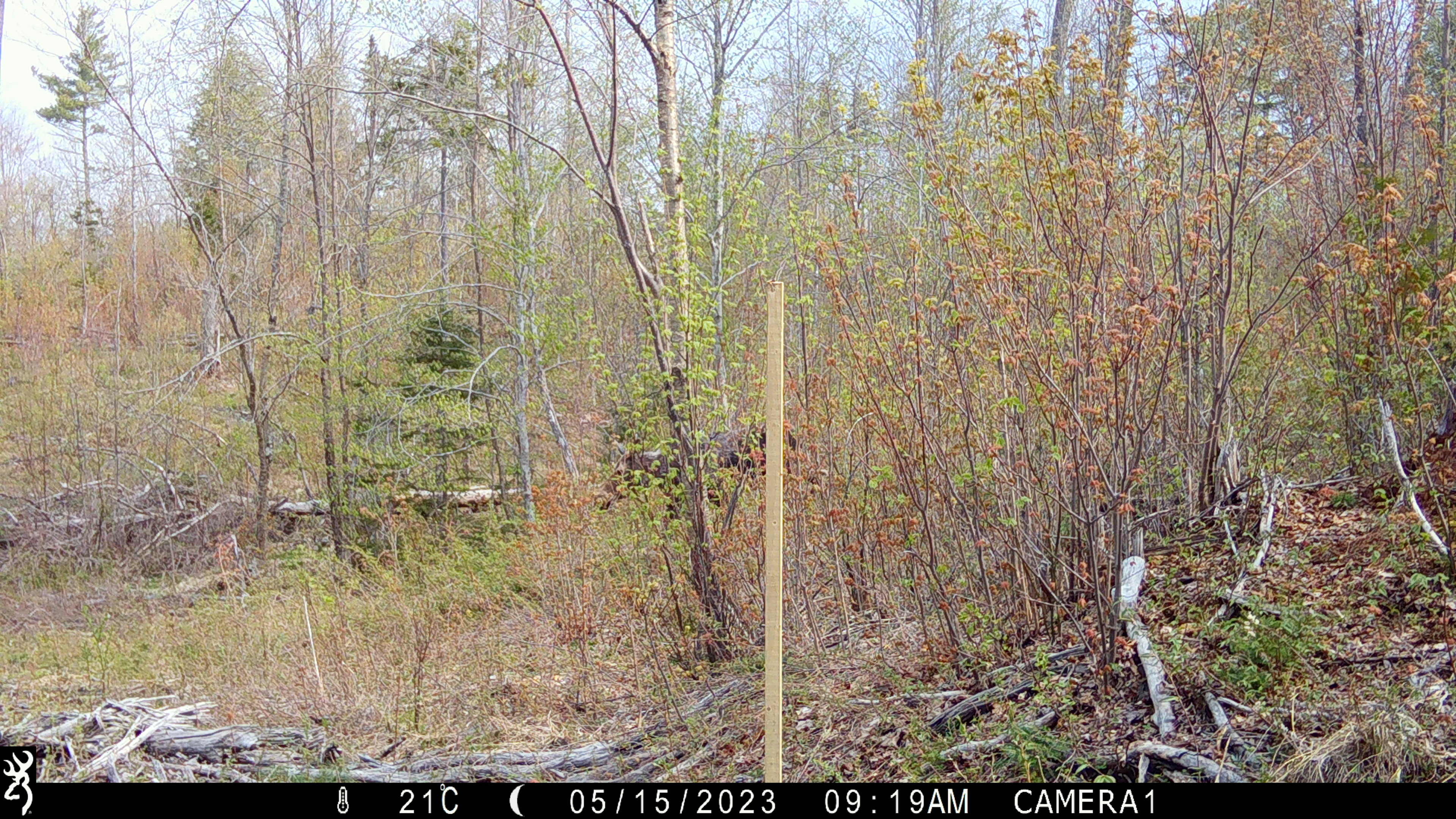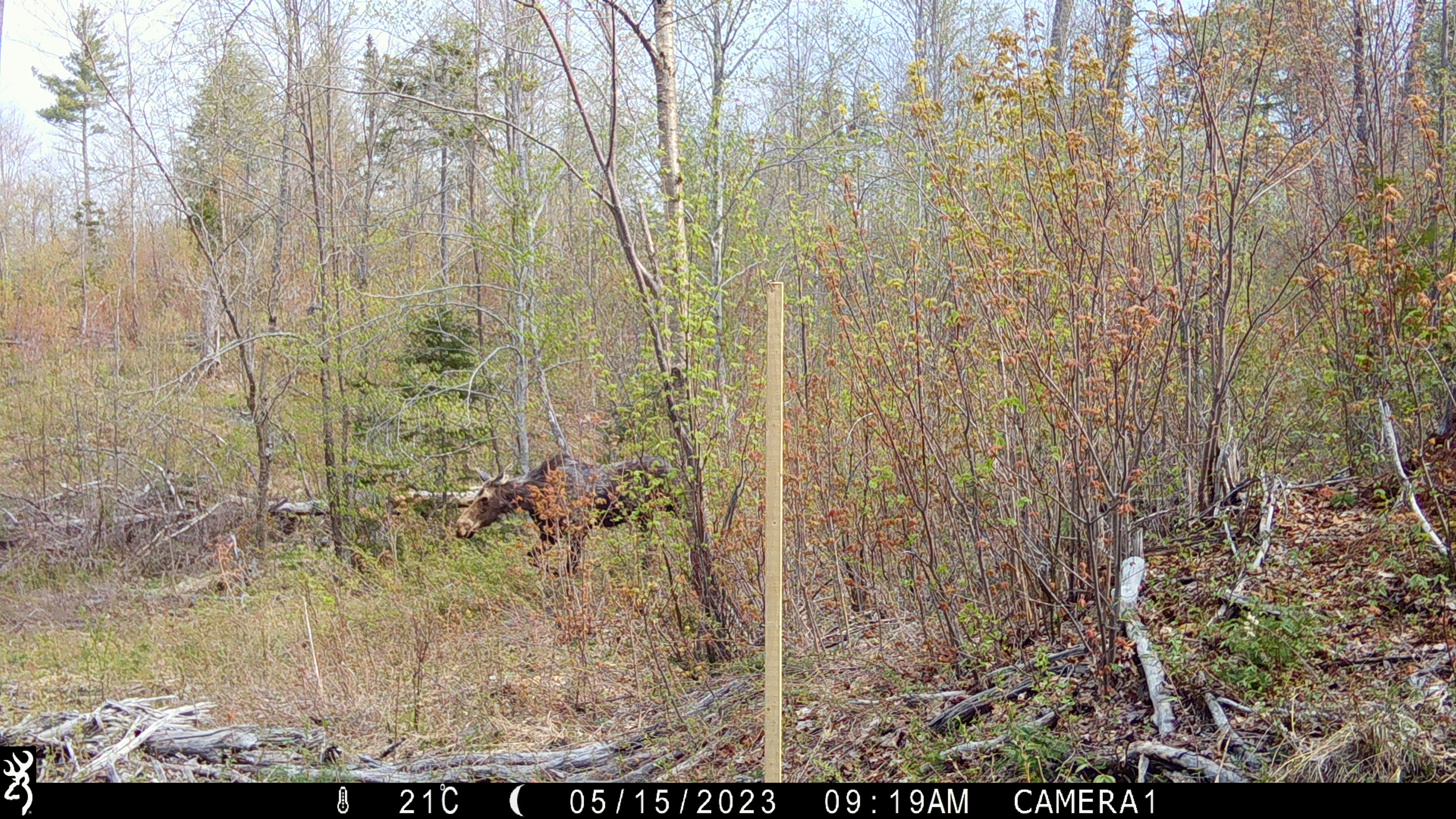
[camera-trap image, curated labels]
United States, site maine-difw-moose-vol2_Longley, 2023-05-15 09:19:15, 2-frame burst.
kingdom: Animalia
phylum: Chordata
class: Mammalia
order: Artiodactyla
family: Cervidae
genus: Alces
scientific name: Alces alces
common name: moose